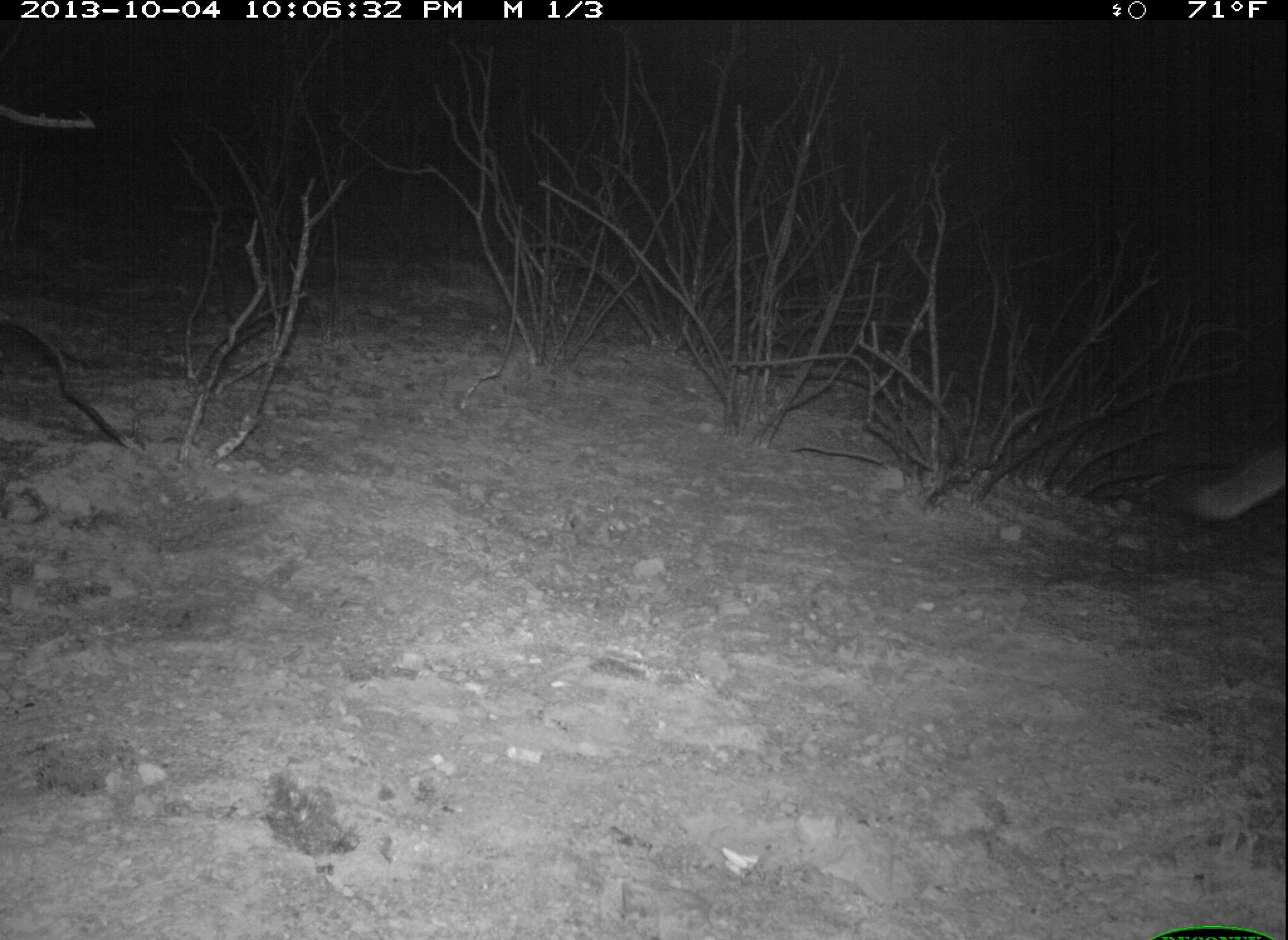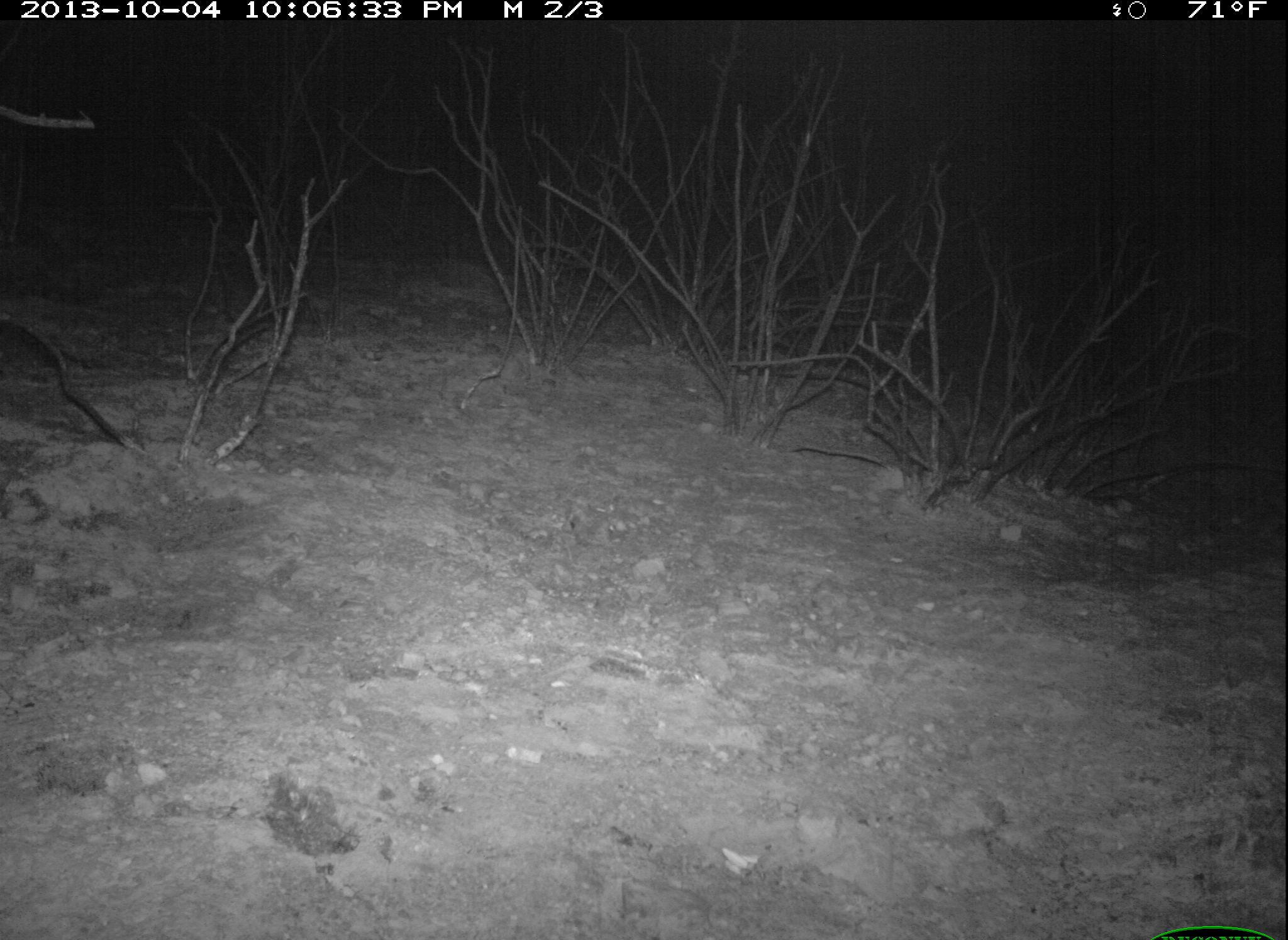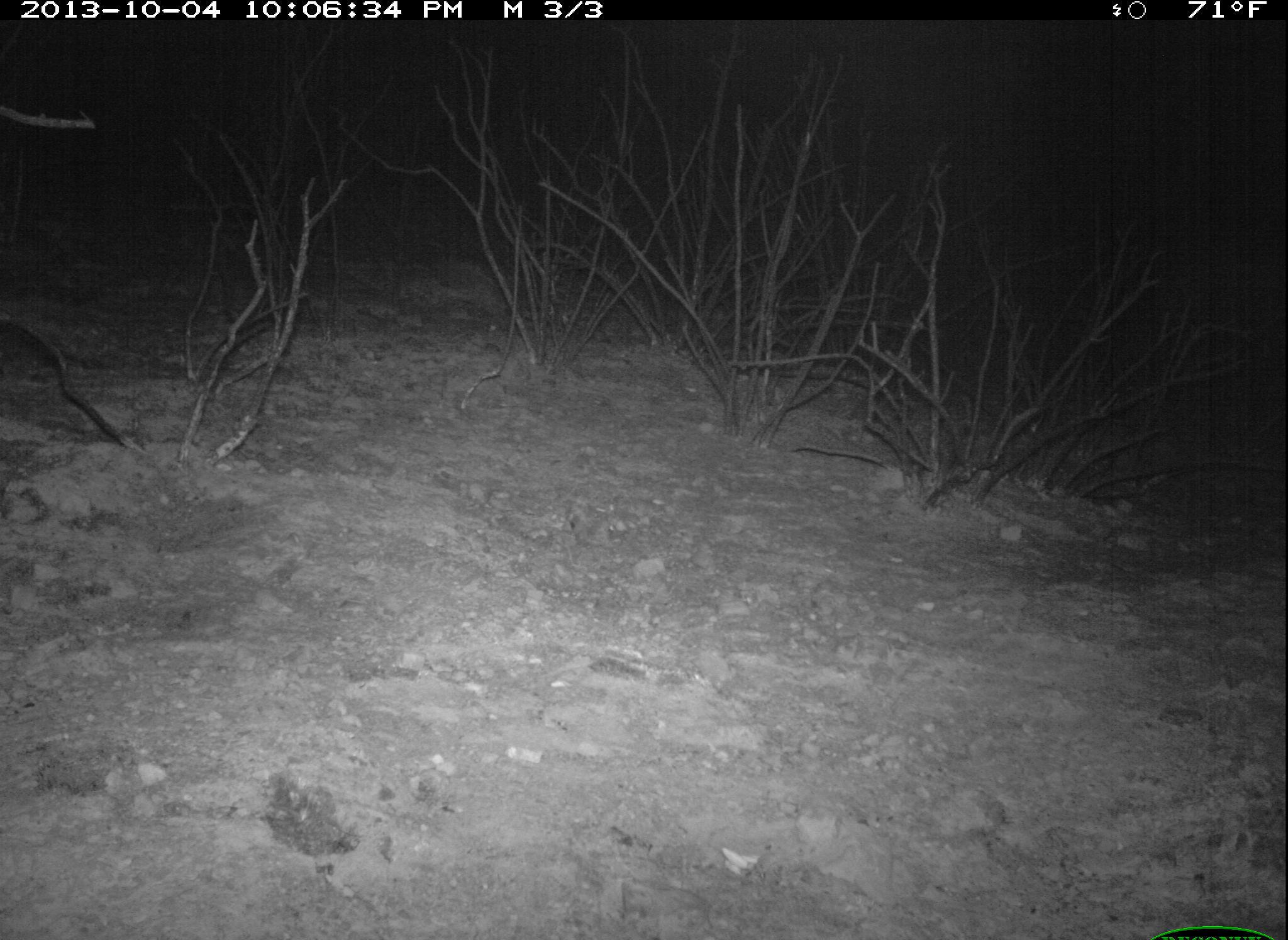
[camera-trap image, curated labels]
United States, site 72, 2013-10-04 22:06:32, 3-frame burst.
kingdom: Animalia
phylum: Chordata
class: Mammalia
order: Carnivora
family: Canidae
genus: Urocyon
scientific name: Urocyon cinereoargenteus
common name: gray fox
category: fox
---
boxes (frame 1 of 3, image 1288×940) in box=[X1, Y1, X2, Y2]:
fox: box=[1179, 447, 1288, 527]